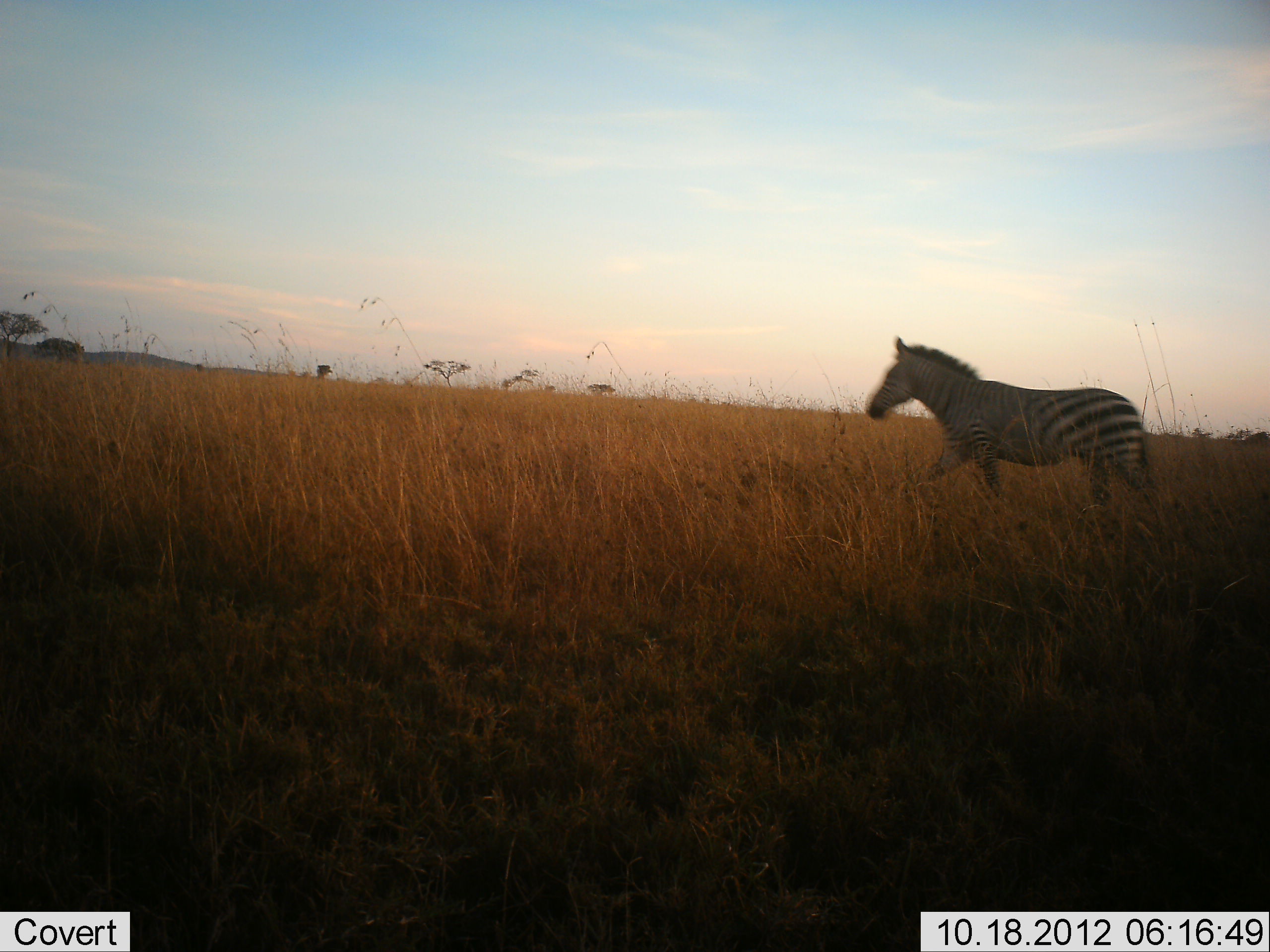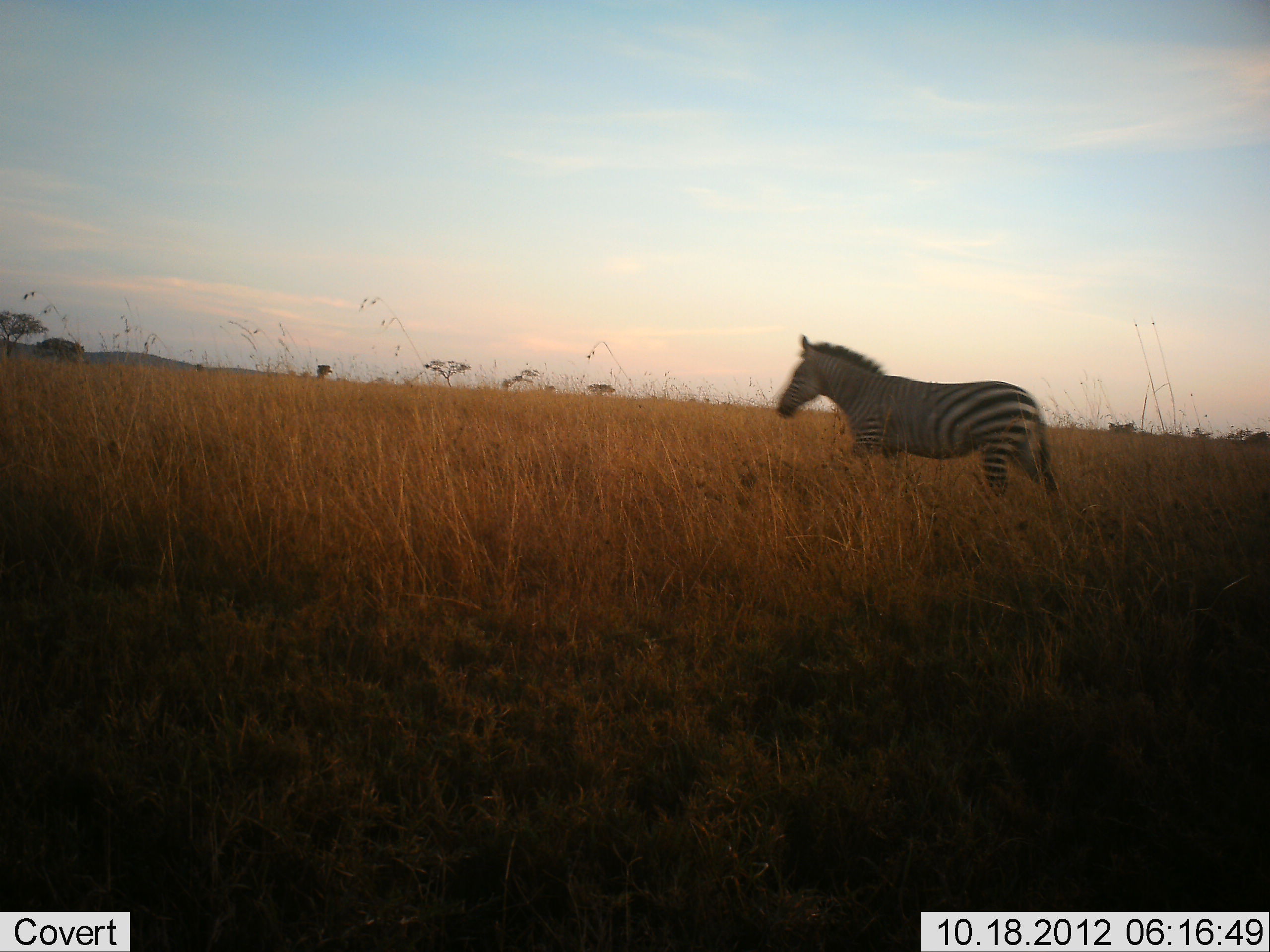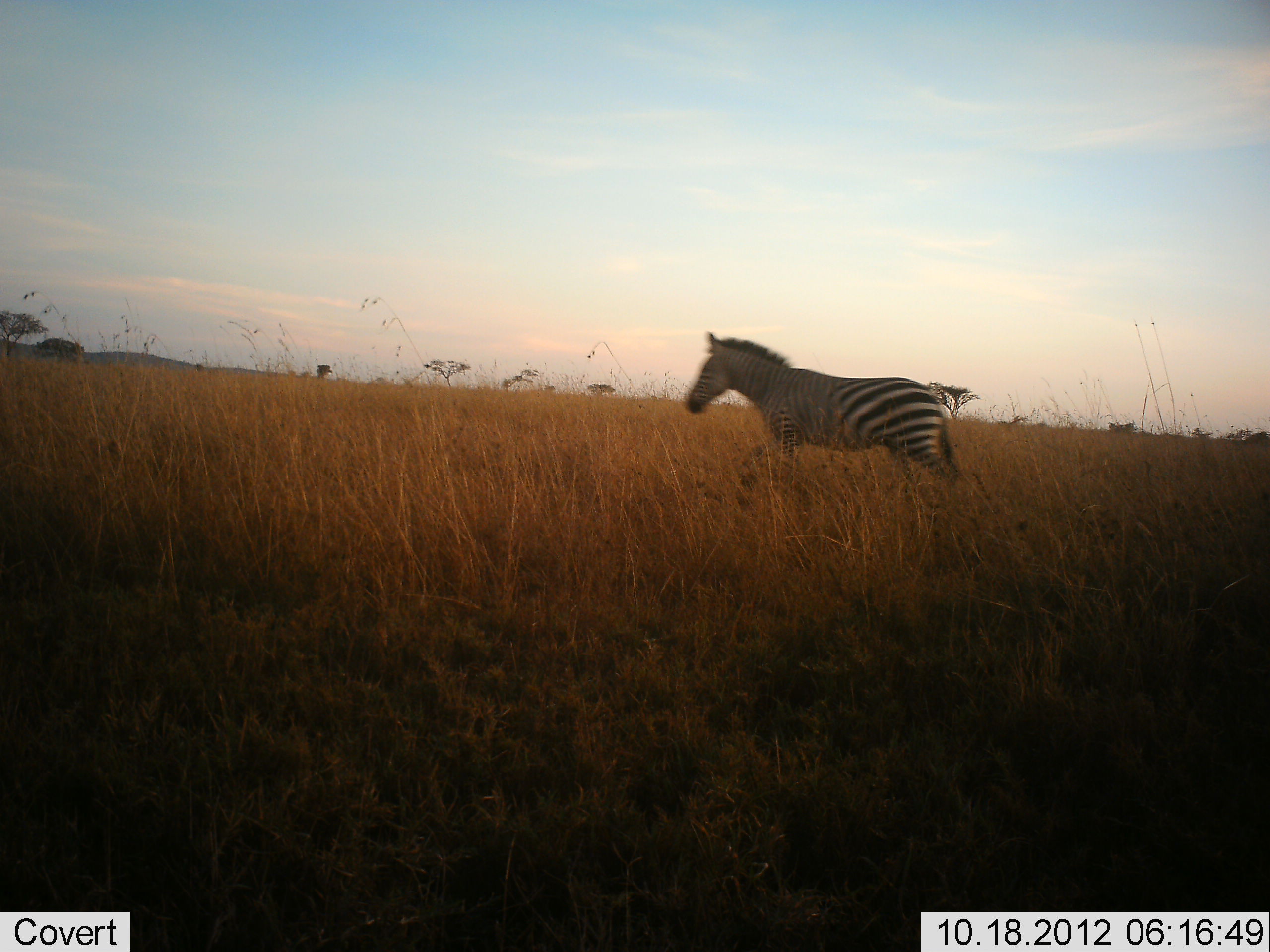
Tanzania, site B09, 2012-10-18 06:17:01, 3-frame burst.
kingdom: Animalia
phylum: Chordata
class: Mammalia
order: Perissodactyla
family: Equidae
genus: Equus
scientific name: Equus quagga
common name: plains zebra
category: zebra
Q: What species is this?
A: Zebra (plains zebra) (Equus quagga).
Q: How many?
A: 1.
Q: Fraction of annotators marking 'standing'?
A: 0%.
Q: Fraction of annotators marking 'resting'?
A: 0%.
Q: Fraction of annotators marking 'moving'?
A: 100%.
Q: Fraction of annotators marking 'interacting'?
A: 0%.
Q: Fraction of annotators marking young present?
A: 0%.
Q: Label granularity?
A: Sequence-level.